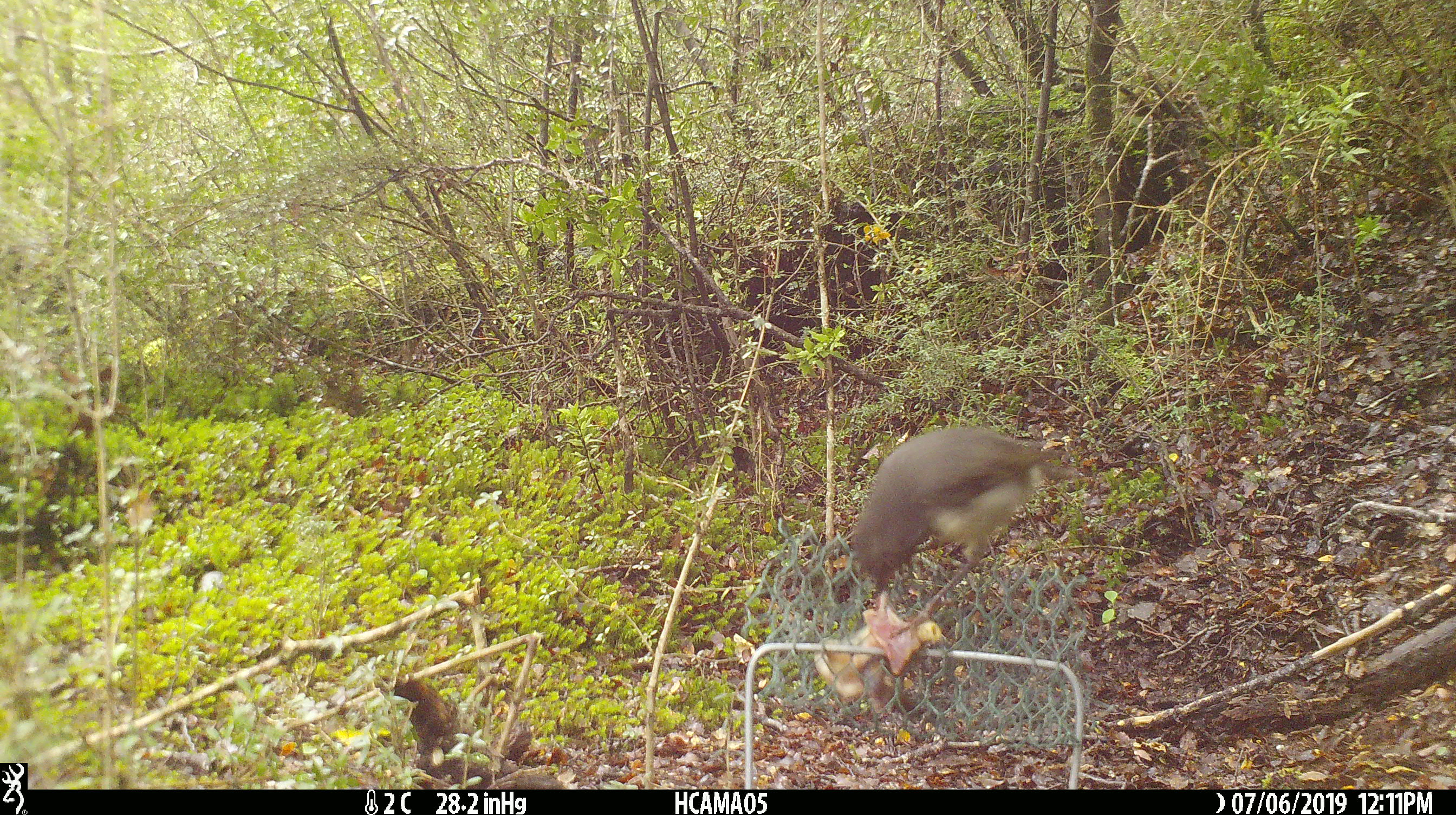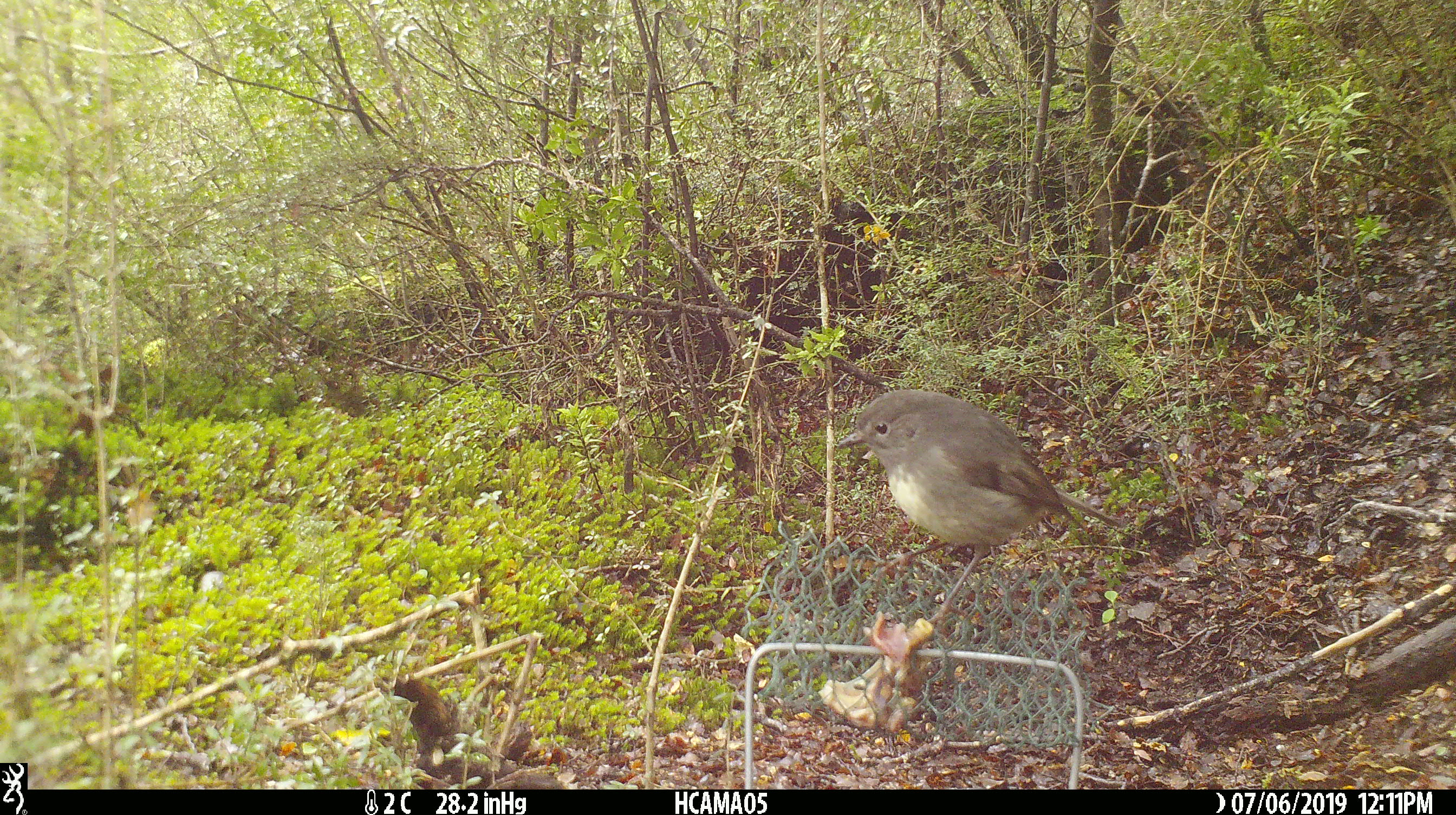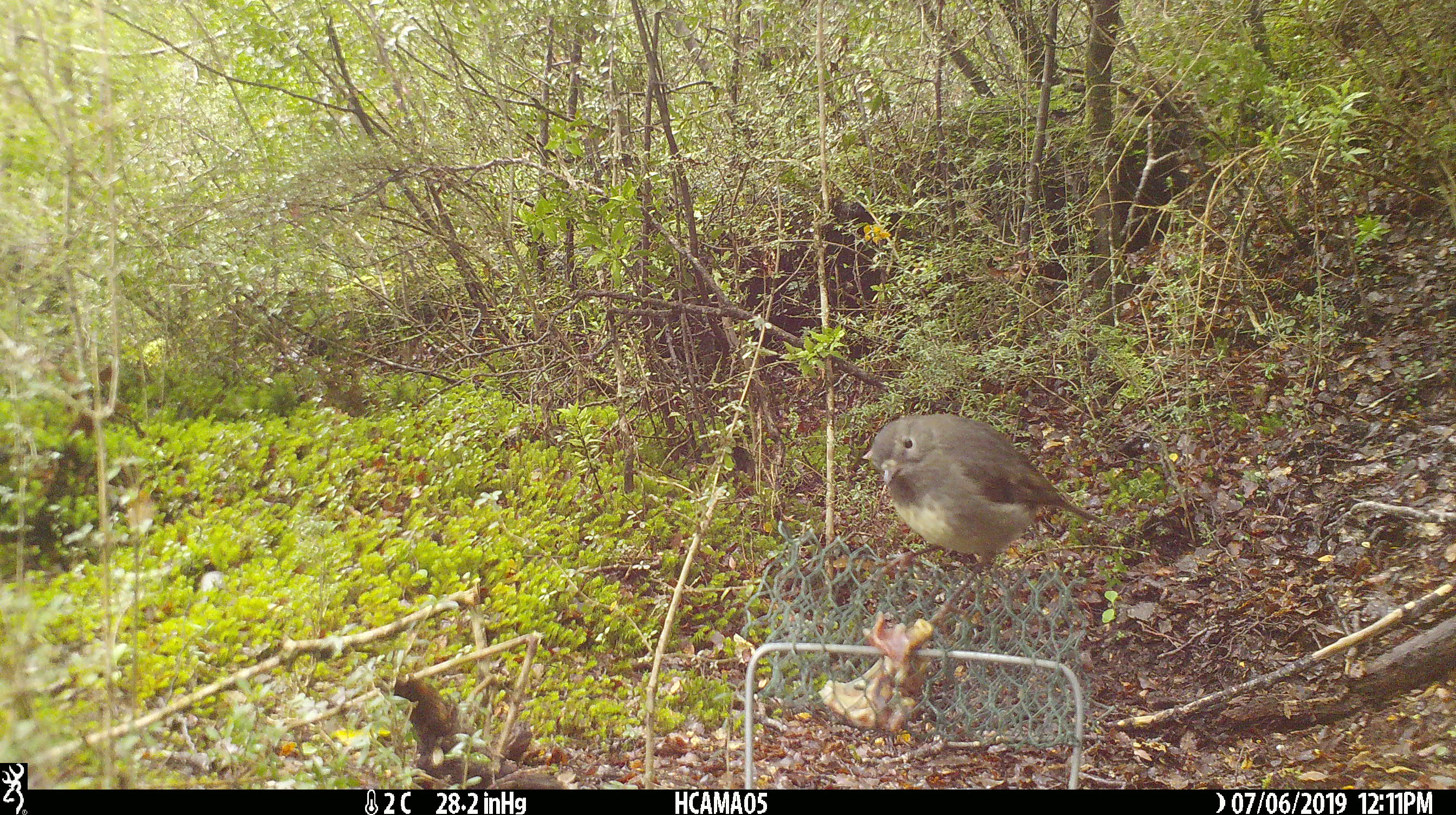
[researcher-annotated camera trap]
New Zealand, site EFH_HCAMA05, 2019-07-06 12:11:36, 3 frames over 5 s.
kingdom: Animalia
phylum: Chordata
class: Aves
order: Passeriformes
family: Petroicidae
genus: Petroica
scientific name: Petroica australis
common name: new zealand robin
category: robin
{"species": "robin (new zealand robin) (Petroica australis)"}